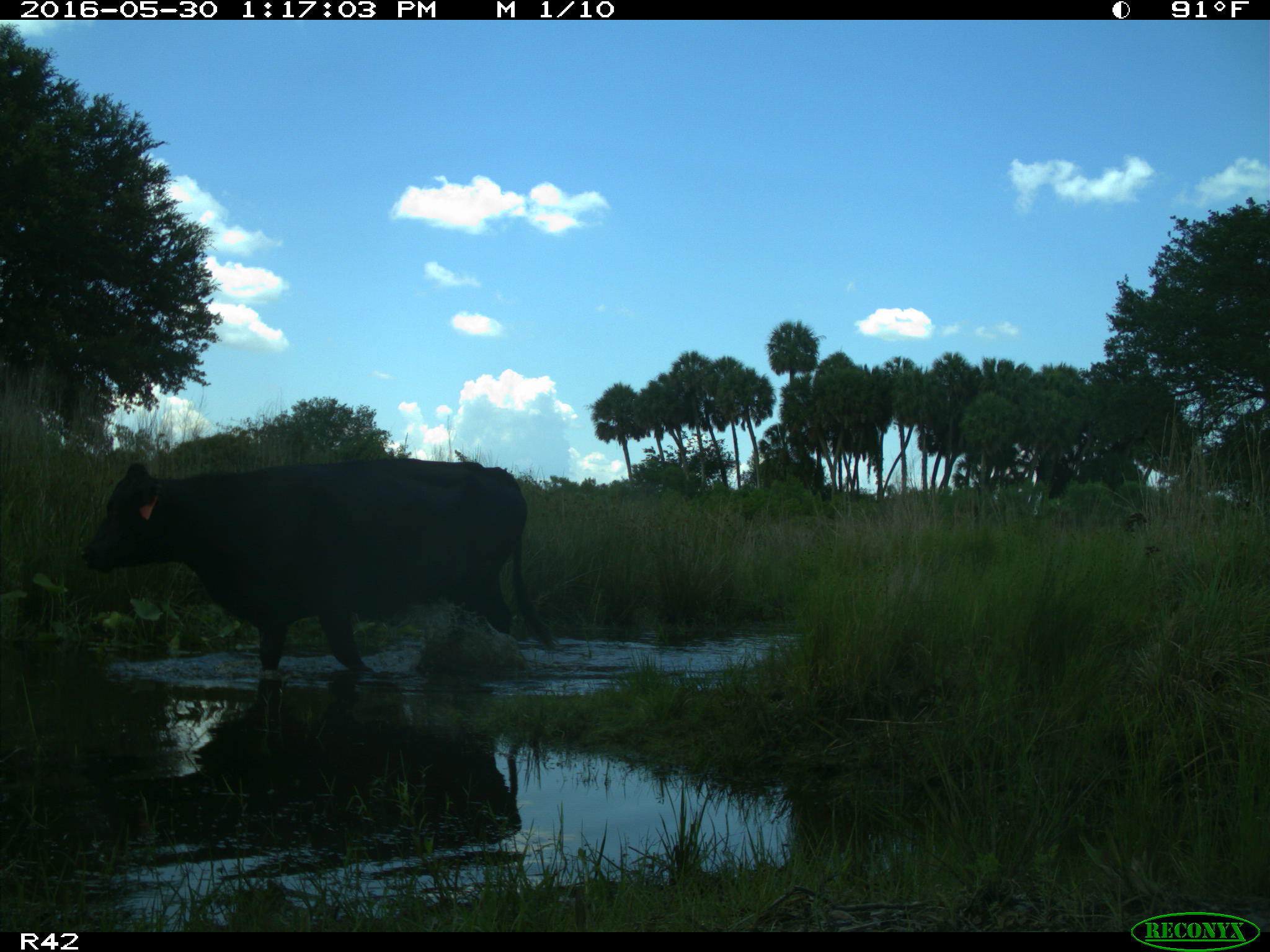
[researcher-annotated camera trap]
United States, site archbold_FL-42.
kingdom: Animalia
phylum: Chordata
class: Mammalia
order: Artiodactyla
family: Bovidae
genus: Bos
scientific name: Bos taurus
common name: domestic cow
Bos taurus (domestic cow).